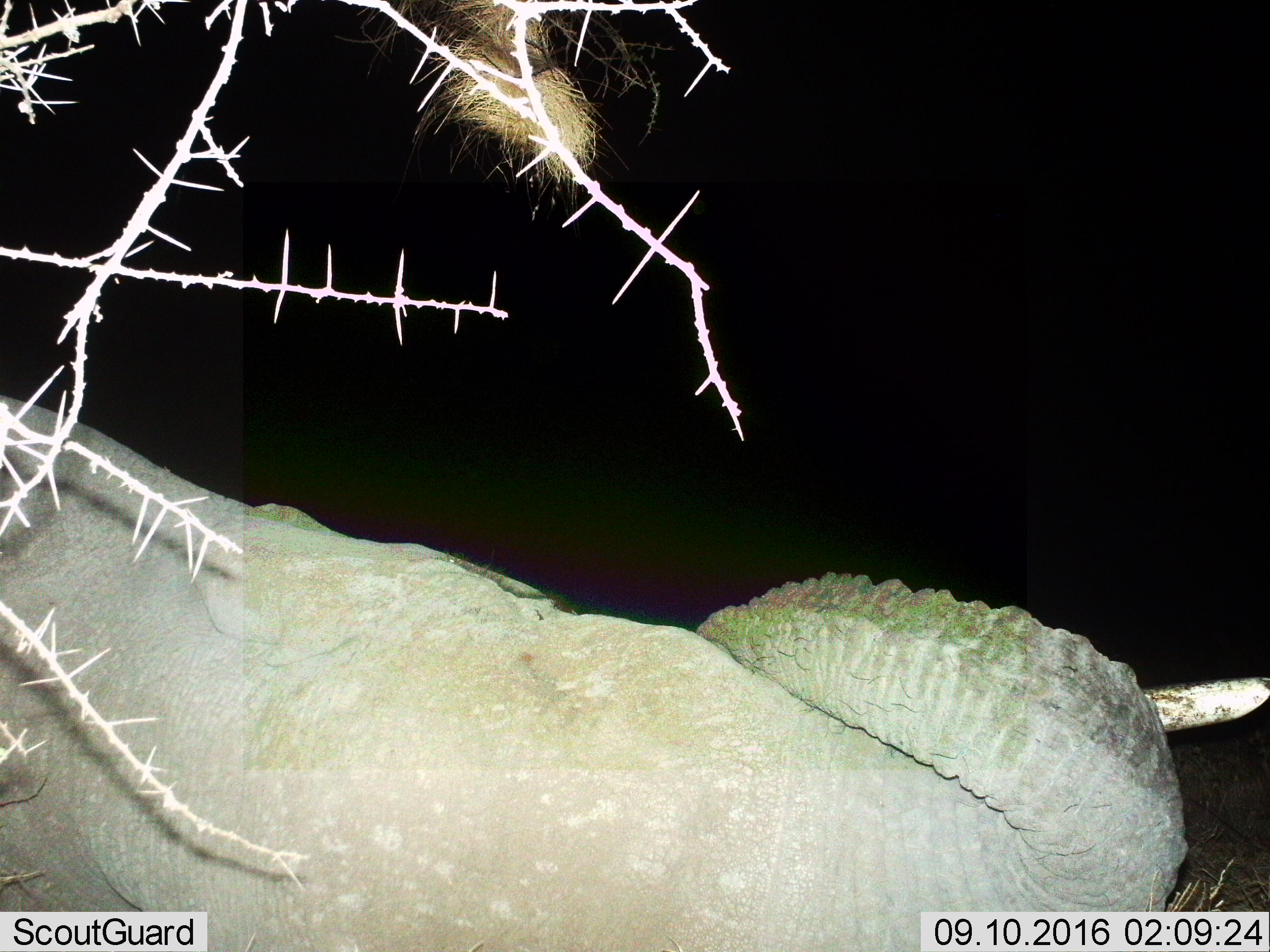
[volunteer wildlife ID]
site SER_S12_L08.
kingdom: Animalia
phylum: Chordata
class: Mammalia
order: Proboscidea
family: Elephantidae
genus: Loxodonta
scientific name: Loxodonta africana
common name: african bush elephant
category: elephant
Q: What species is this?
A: Elephant (african bush elephant) (Loxodonta africana).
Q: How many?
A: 1.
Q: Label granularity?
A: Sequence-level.